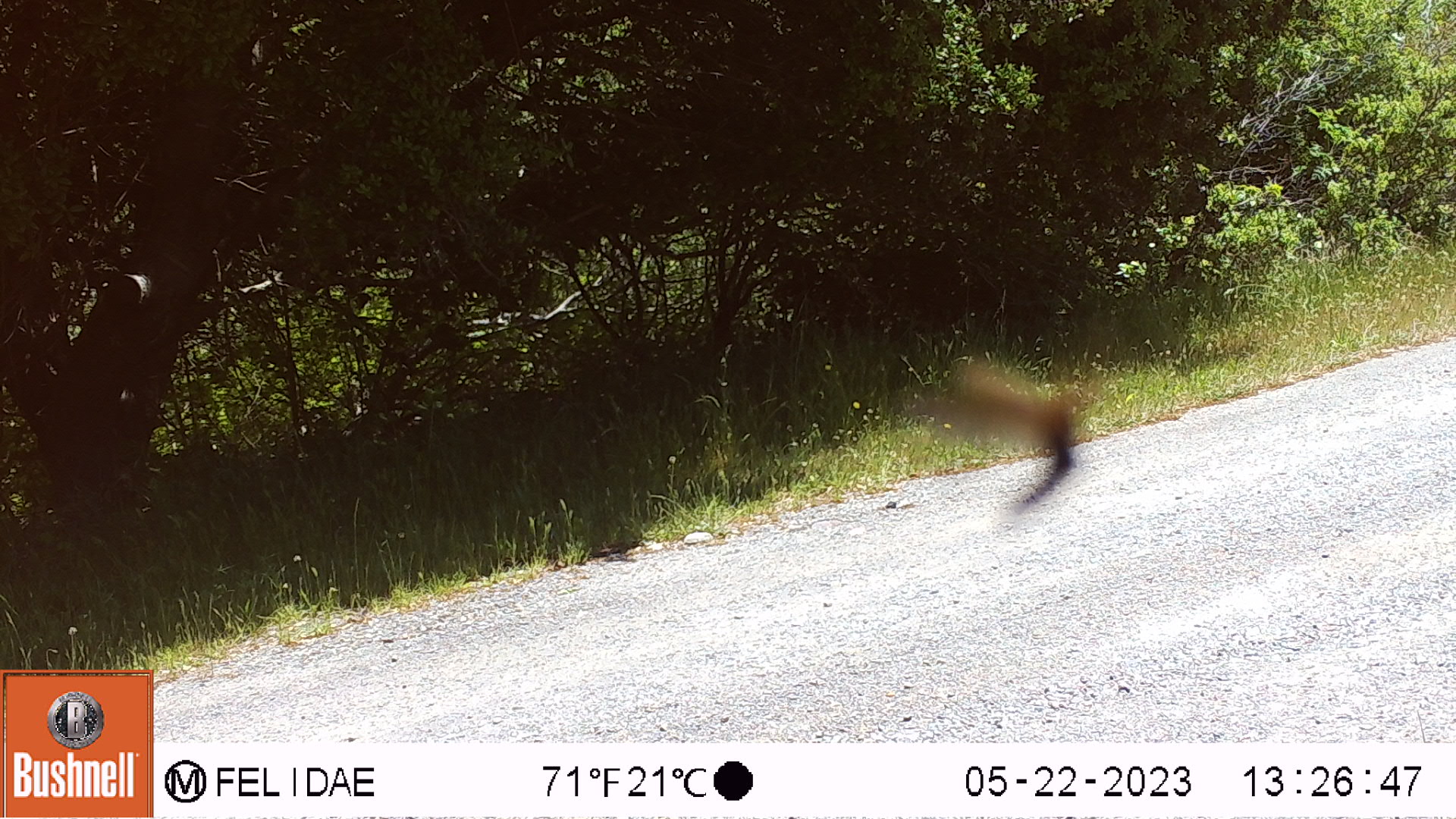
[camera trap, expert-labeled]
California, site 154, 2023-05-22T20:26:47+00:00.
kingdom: Animalia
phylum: Chordata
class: Aves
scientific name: Aves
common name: bird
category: unknown bird